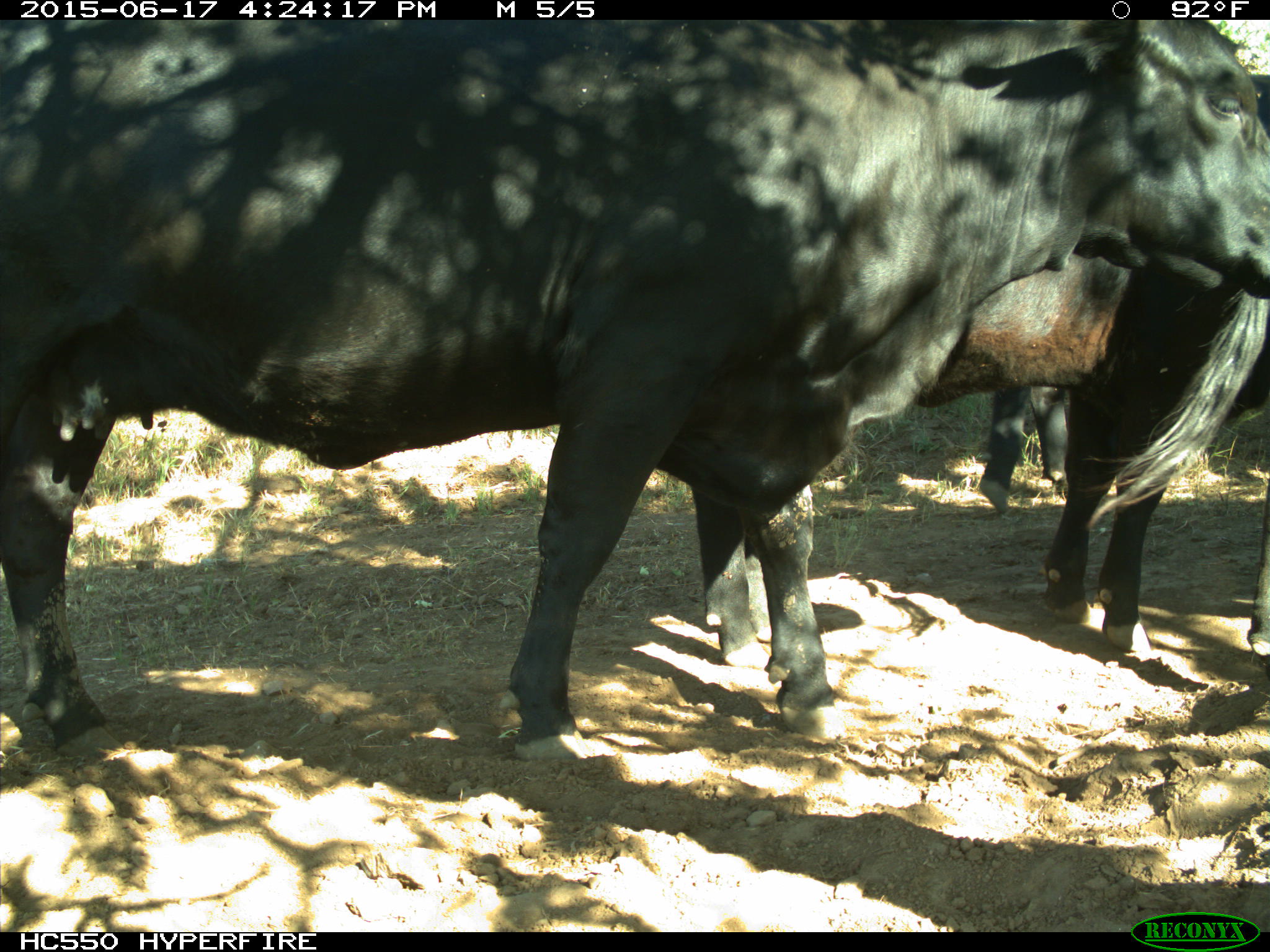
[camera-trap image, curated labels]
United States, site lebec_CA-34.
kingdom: Animalia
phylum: Chordata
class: Mammalia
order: Artiodactyla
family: Bovidae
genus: Bos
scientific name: Bos taurus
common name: domestic cow